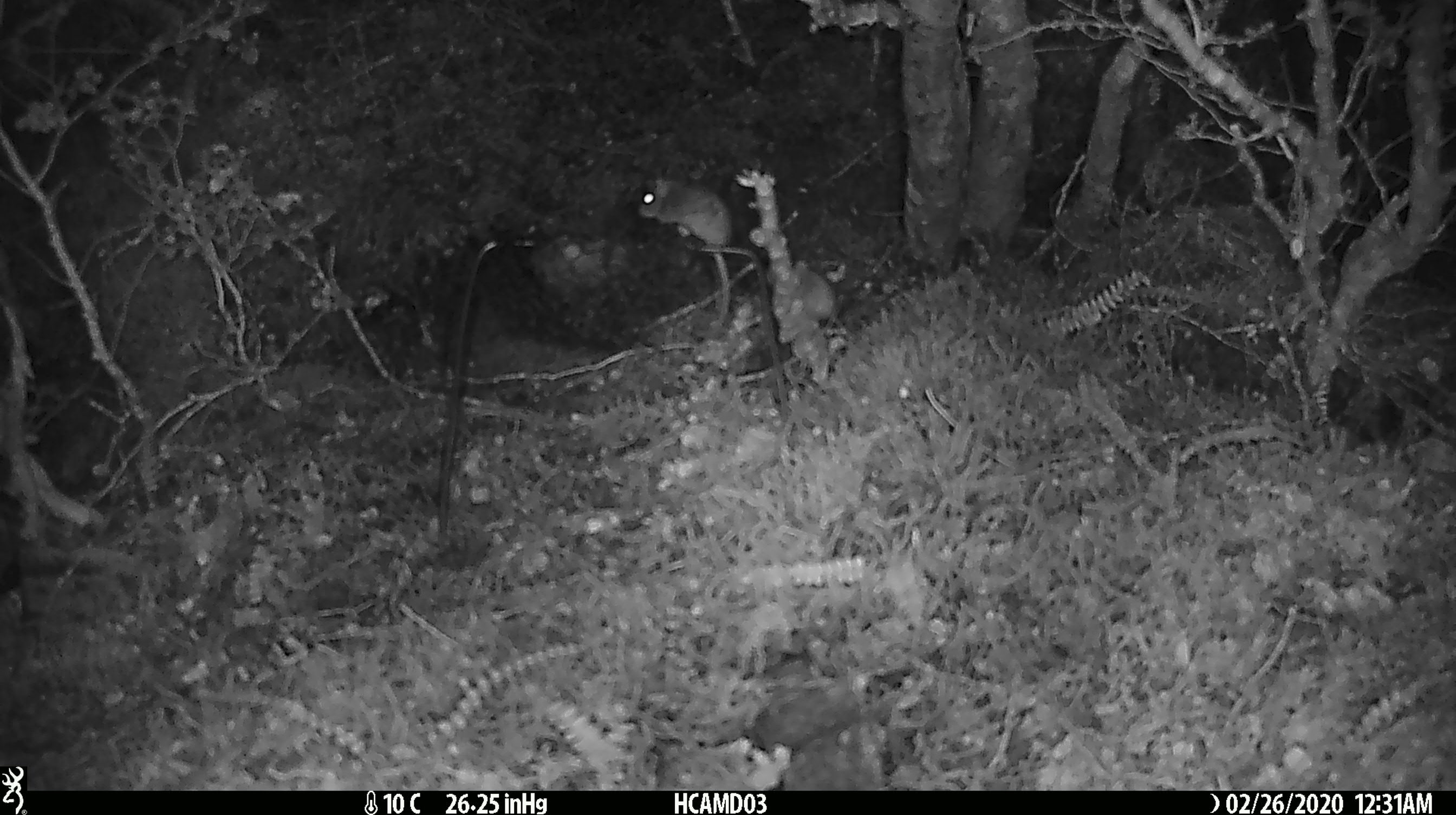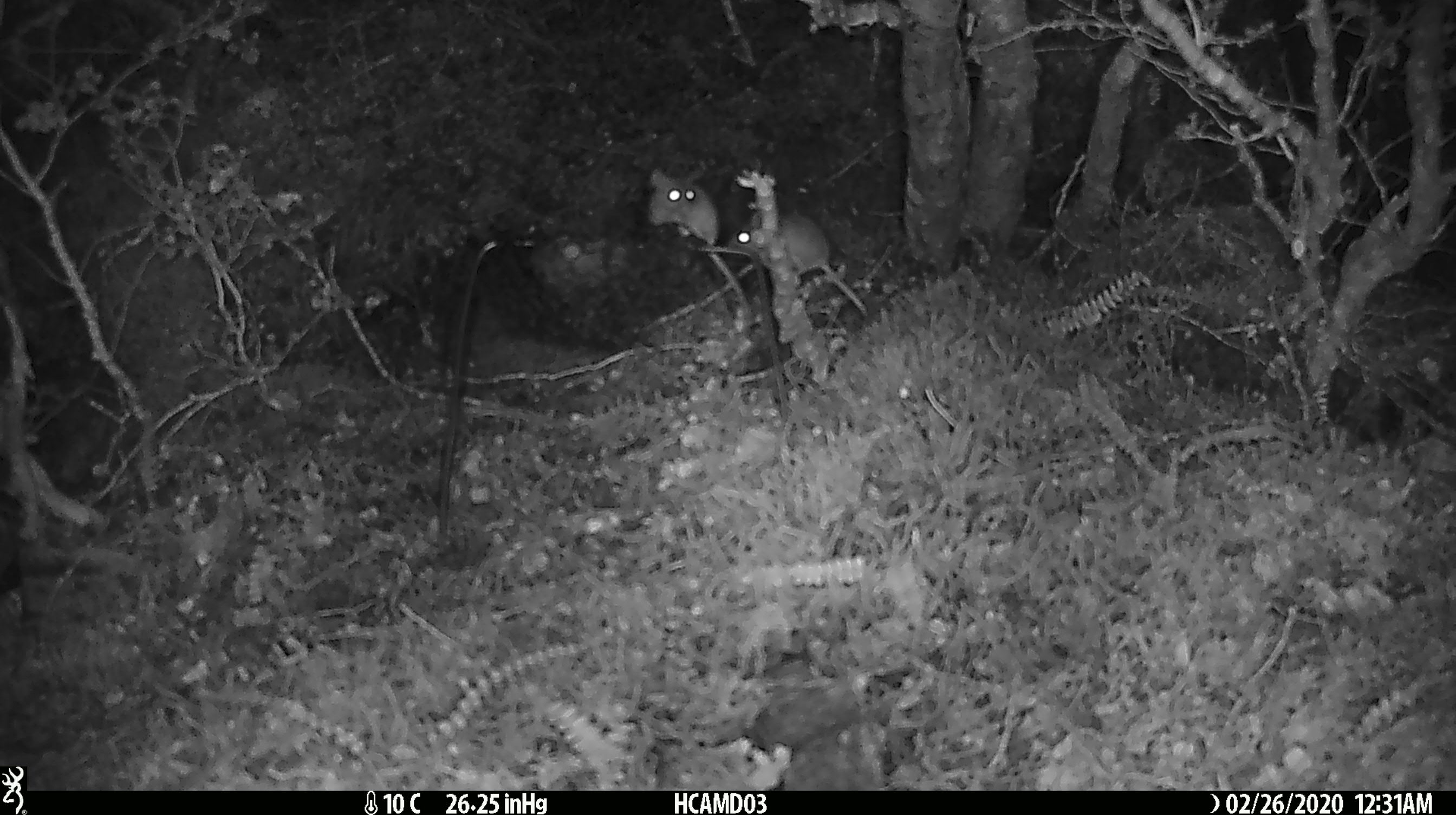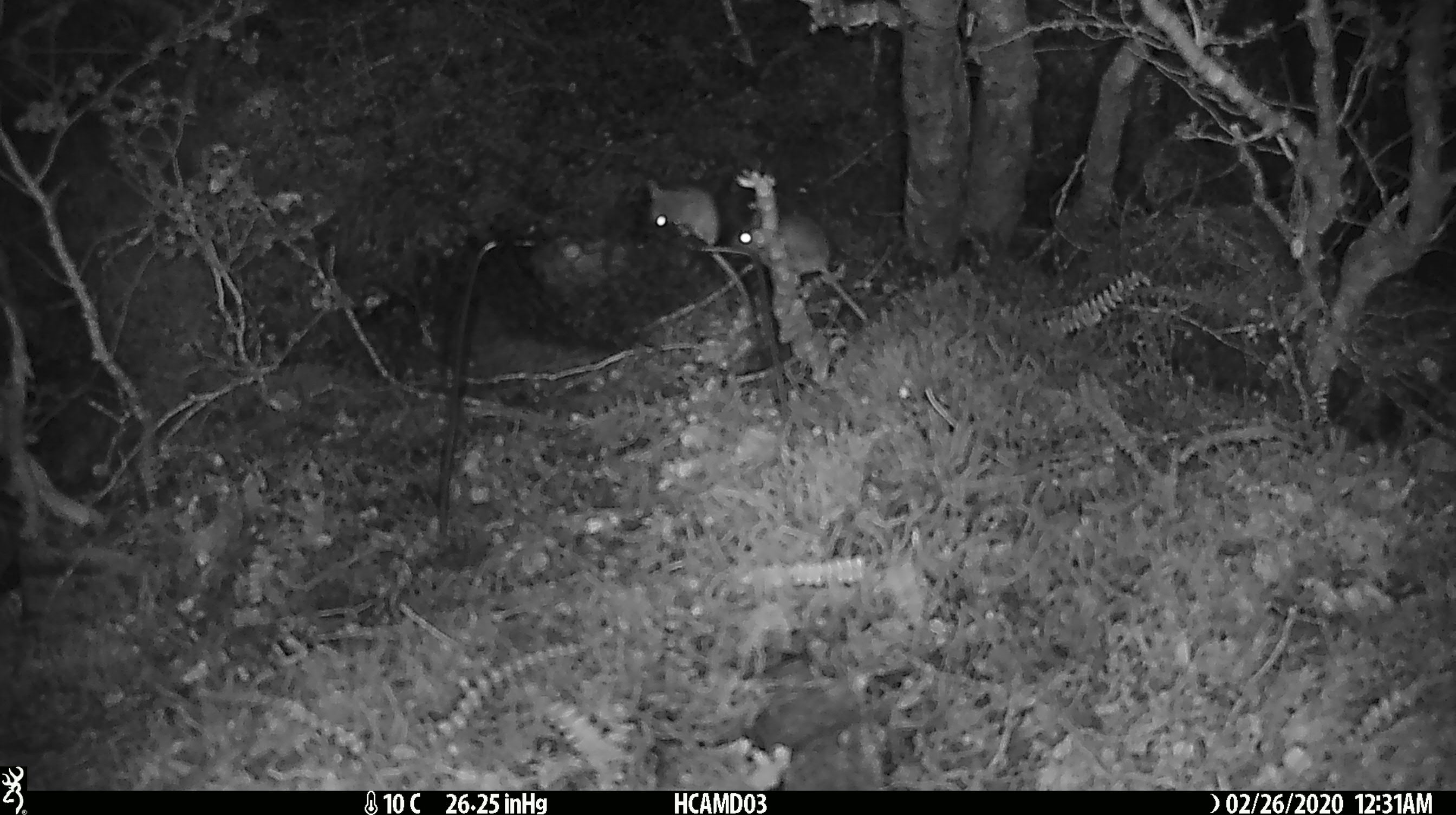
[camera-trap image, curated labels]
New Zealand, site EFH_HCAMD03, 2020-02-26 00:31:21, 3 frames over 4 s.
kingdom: Animalia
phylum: Chordata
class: Mammalia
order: Rodentia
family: Muridae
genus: Mus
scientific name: Mus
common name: mouse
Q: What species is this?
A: Mouse (Mus).